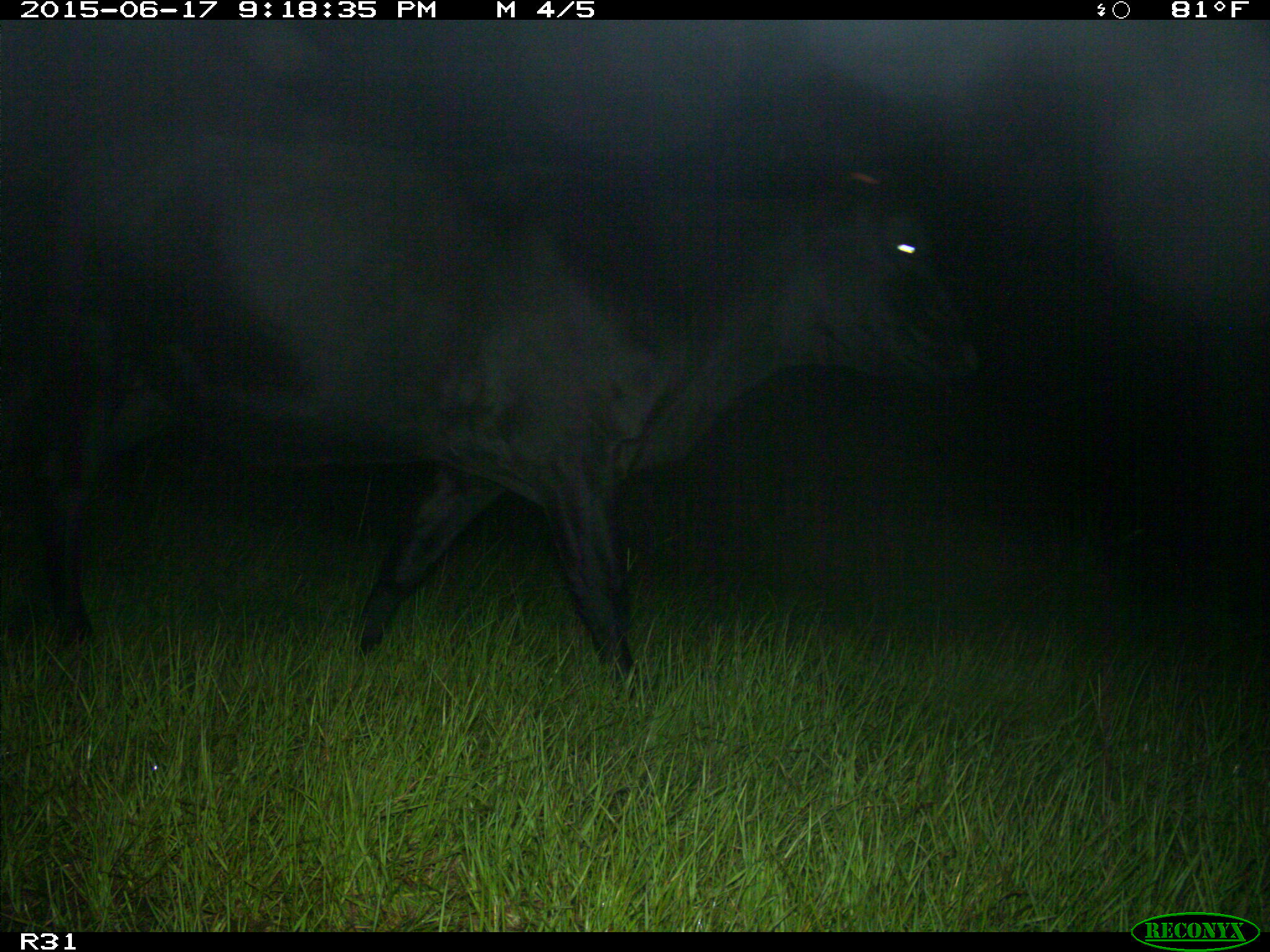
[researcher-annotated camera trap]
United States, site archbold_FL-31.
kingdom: Animalia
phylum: Chordata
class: Mammalia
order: Artiodactyla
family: Bovidae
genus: Bos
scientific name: Bos taurus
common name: domestic cow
Bos taurus (domestic cow).